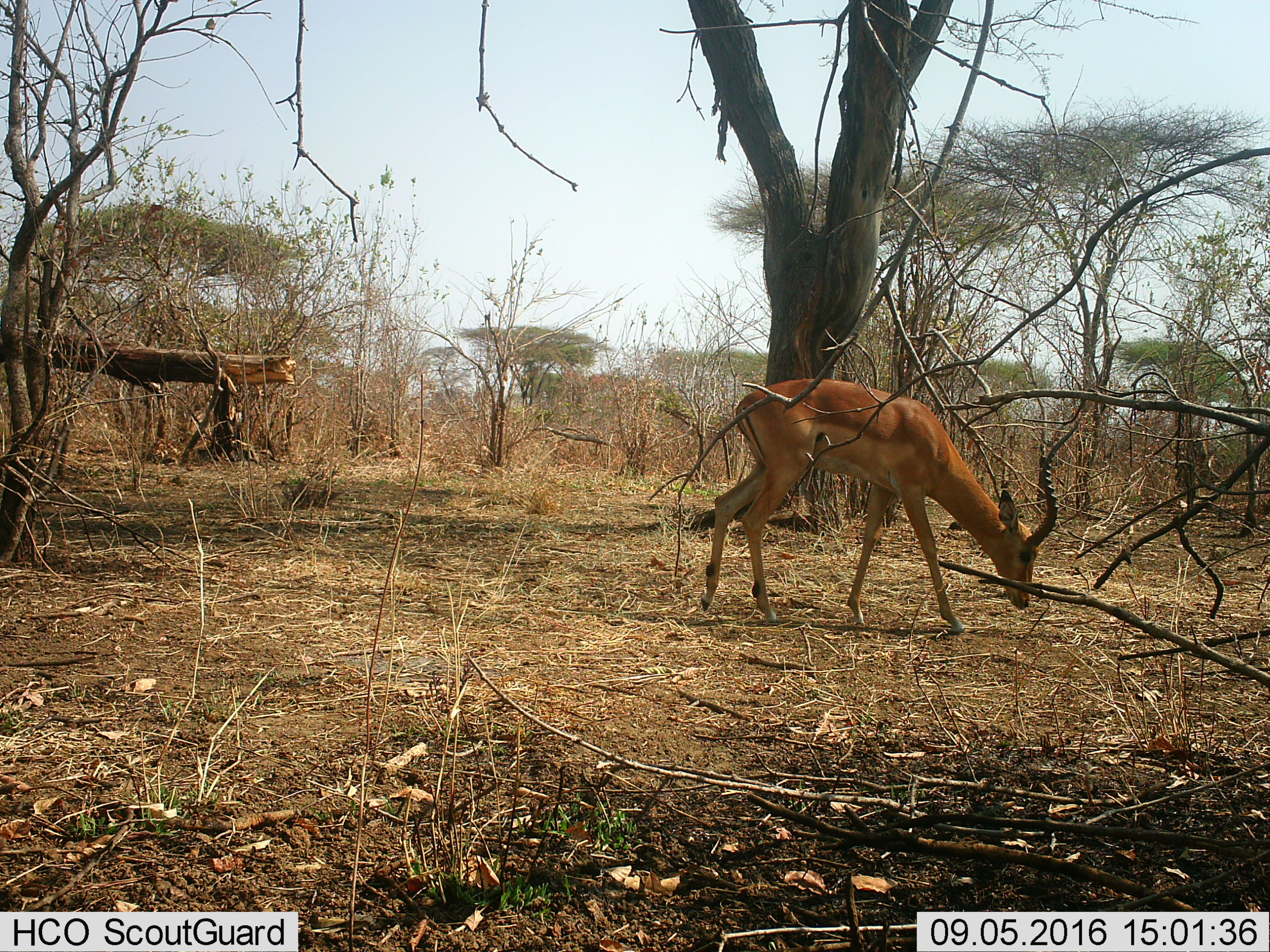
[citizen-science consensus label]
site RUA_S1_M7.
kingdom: Animalia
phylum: Chordata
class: Mammalia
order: Artiodactyla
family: Bovidae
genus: Aepyceros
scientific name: Aepyceros melampus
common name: impala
Impala (Aepyceros melampus), count 1. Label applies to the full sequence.